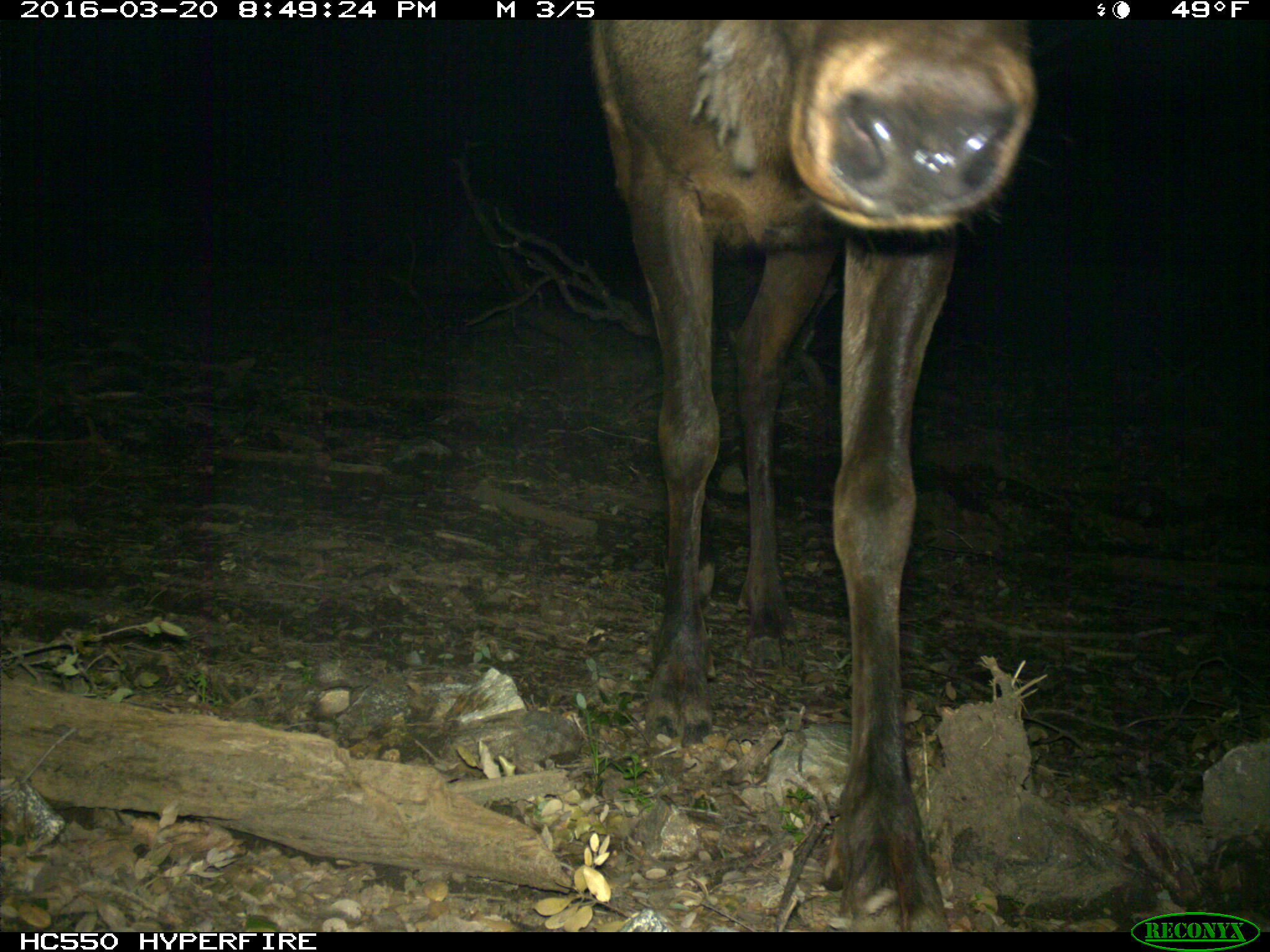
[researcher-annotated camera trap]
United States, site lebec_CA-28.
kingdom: Animalia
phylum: Chordata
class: Mammalia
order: Artiodactyla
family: Cervidae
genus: Cervus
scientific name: Cervus canadensis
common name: elk